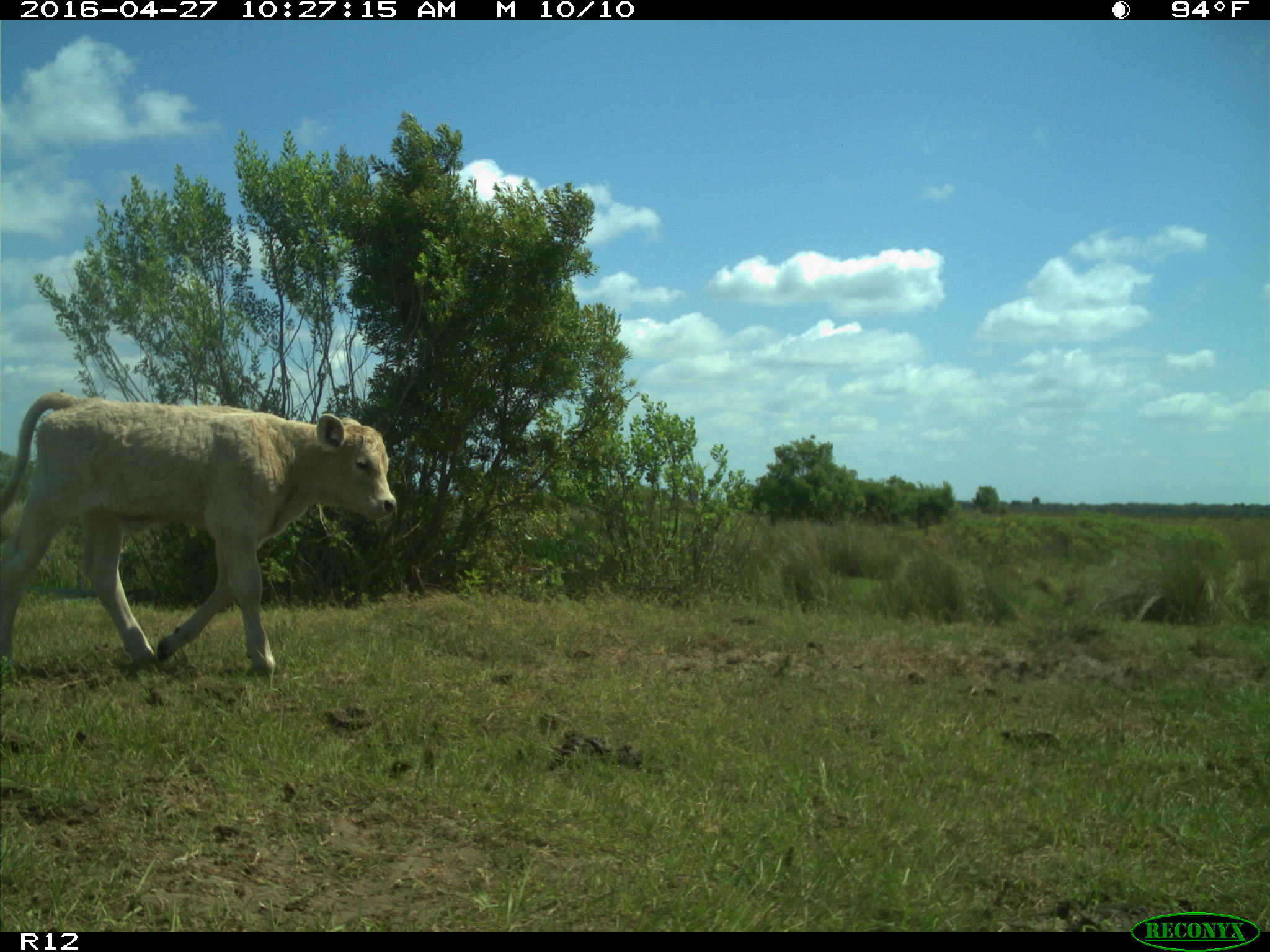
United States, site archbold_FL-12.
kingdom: Animalia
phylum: Chordata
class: Mammalia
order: Artiodactyla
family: Bovidae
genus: Bos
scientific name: Bos taurus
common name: domestic cow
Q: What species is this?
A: Bos taurus (domestic cow).